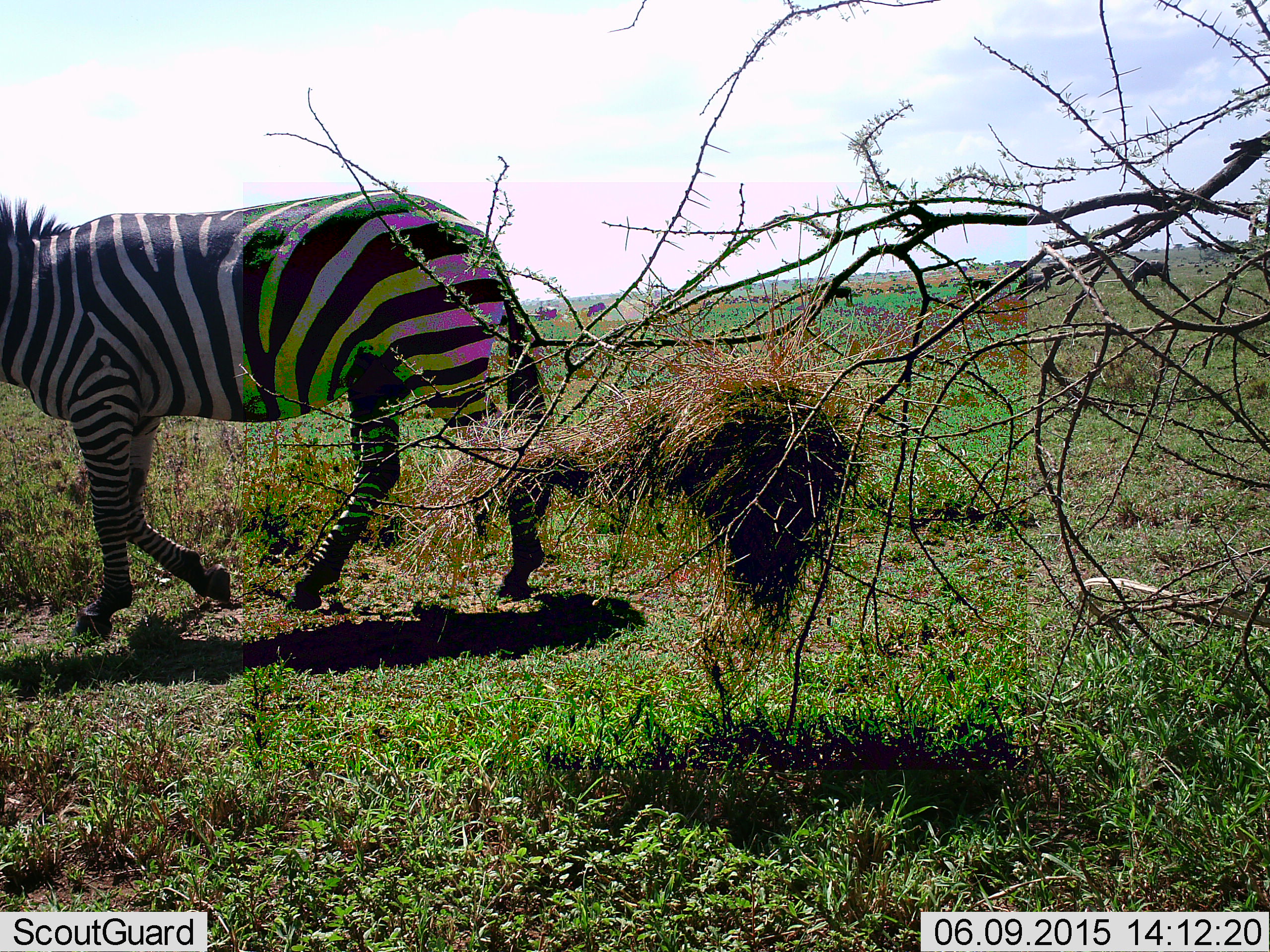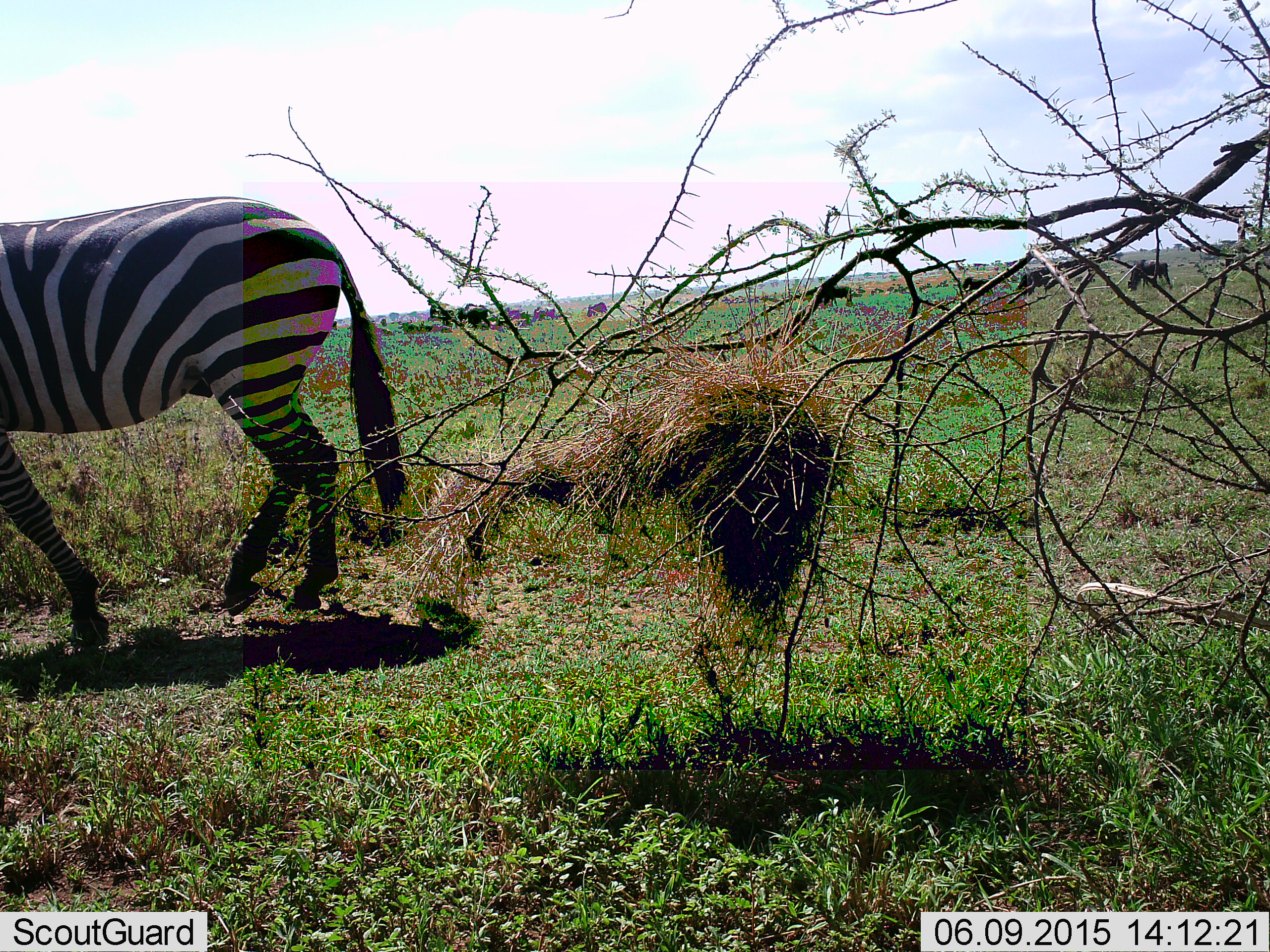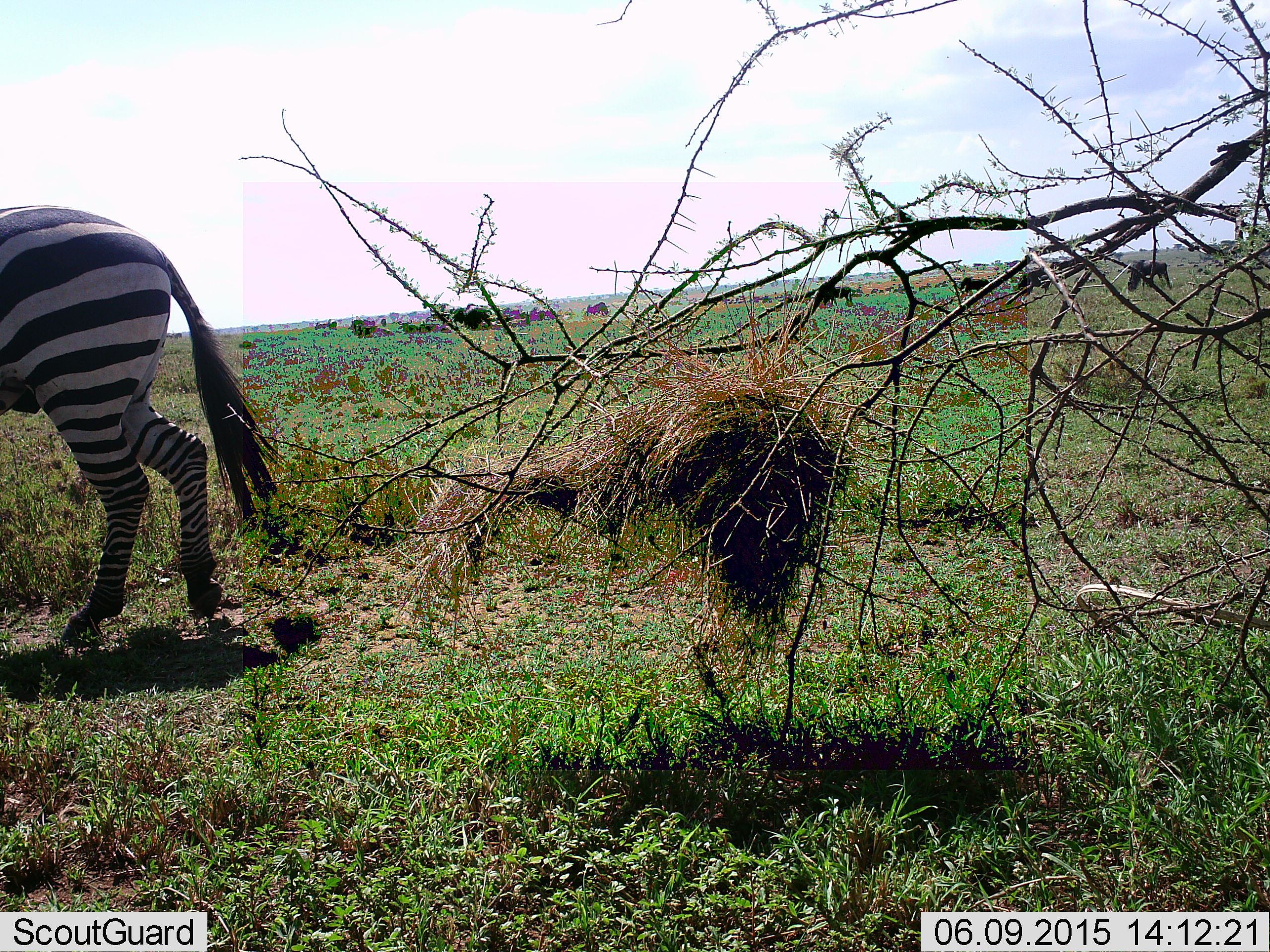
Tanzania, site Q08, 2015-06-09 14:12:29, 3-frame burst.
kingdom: Animalia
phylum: Chordata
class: Mammalia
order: Artiodactyla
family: Bovidae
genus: Connochaetes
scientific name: Connochaetes taurinus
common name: blue wildebeest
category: wildebeest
Wildebeest (blue wildebeest) (Connochaetes taurinus), count 8. Behavior (volunteer vote fractions): standing 30%, resting 0%, moving 0%, interacting 0%. Young present (vote fraction): 0%. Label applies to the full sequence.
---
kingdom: Animalia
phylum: Chordata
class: Mammalia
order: Perissodactyla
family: Equidae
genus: Equus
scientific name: Equus quagga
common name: plains zebra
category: zebra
Zebra (plains zebra) (Equus quagga), count 1. Behavior (volunteer vote fractions): standing 0%, resting 0%, moving 100%, interacting 0%. Young present (vote fraction): 0%. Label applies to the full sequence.